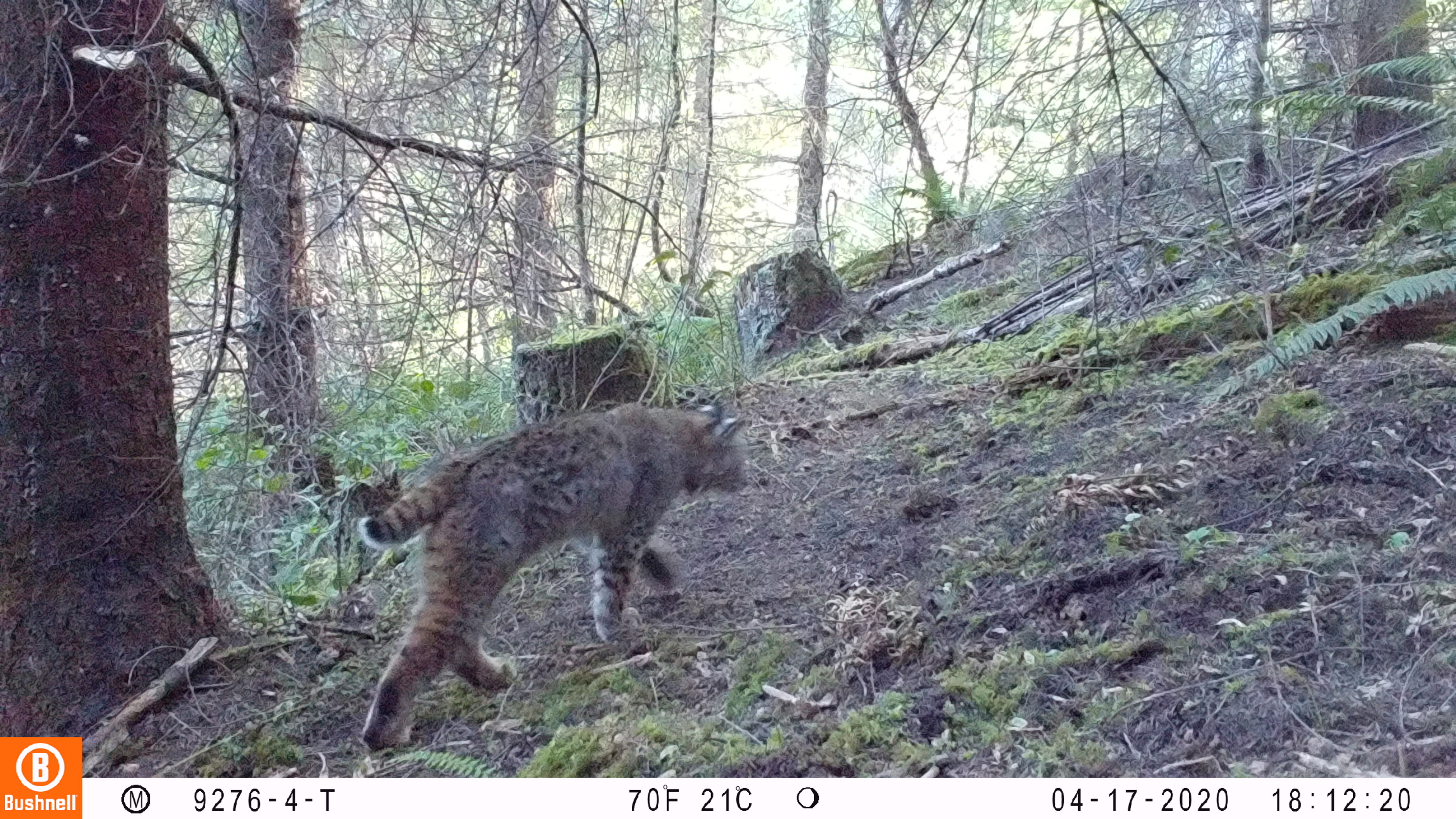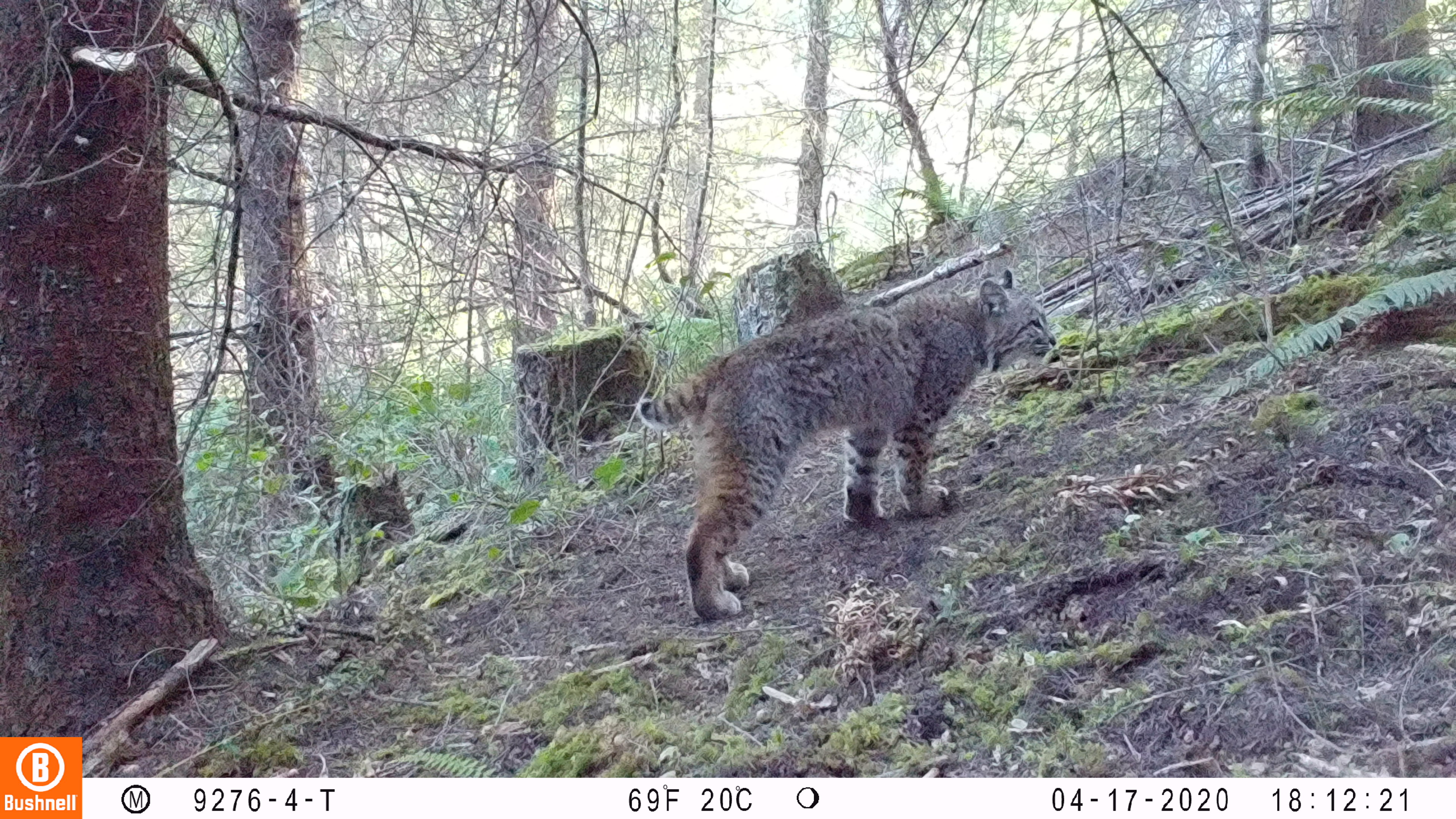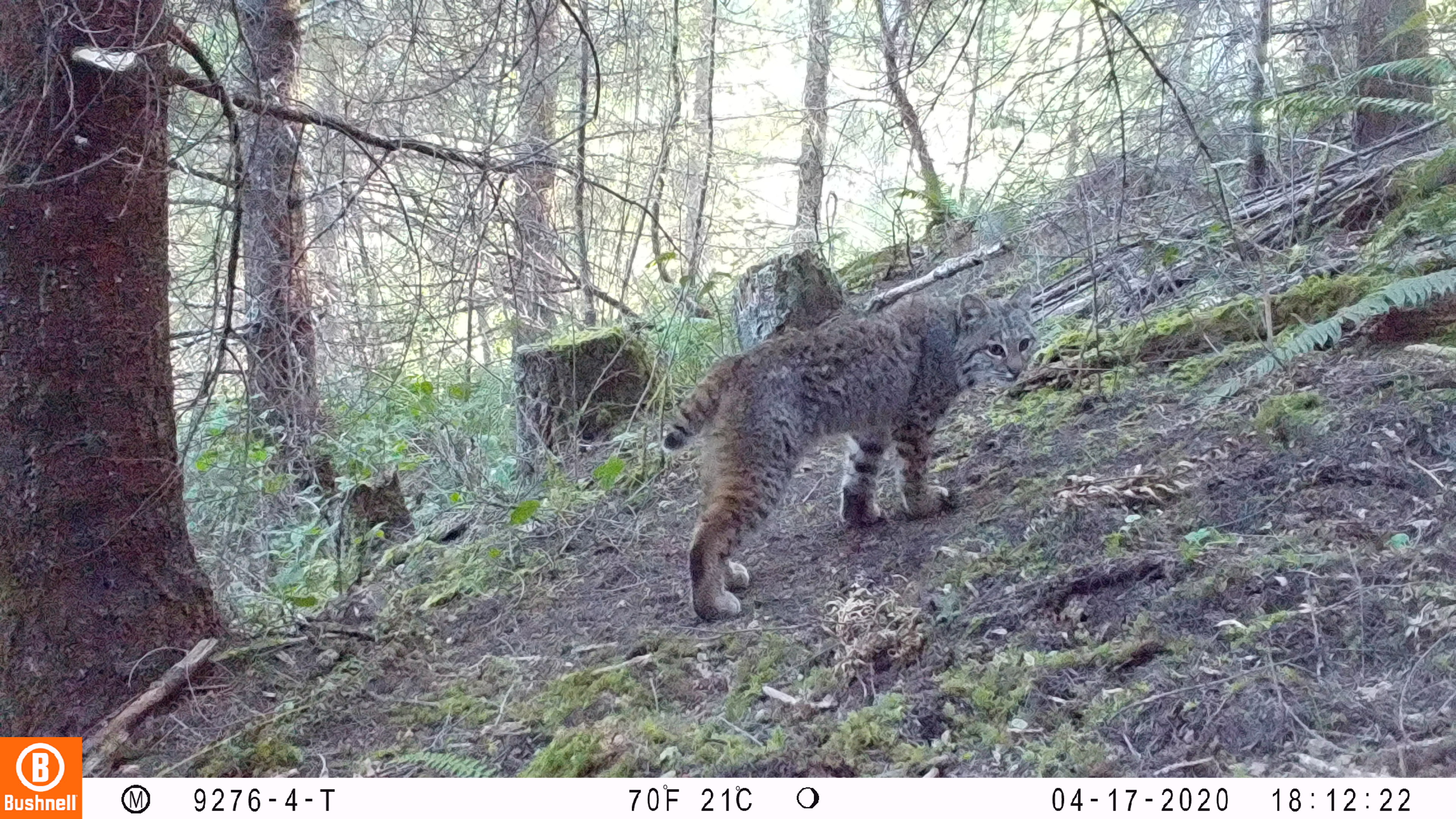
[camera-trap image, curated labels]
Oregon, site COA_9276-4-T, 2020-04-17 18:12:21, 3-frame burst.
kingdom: Animalia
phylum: Chordata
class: Mammalia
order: Carnivora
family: Felidae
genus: Lynx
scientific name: Lynx rufus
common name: bobcat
Bobcat (Lynx rufus).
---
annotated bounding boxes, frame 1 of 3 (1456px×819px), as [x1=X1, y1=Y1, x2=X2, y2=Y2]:
bobcat: [x1=343, y1=392, x2=755, y2=758]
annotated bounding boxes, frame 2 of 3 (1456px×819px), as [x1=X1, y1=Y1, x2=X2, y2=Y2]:
bobcat: [x1=631, y1=260, x2=1066, y2=644]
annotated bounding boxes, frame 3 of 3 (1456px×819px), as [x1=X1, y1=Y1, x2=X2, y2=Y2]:
bobcat: [x1=662, y1=275, x2=1043, y2=637]